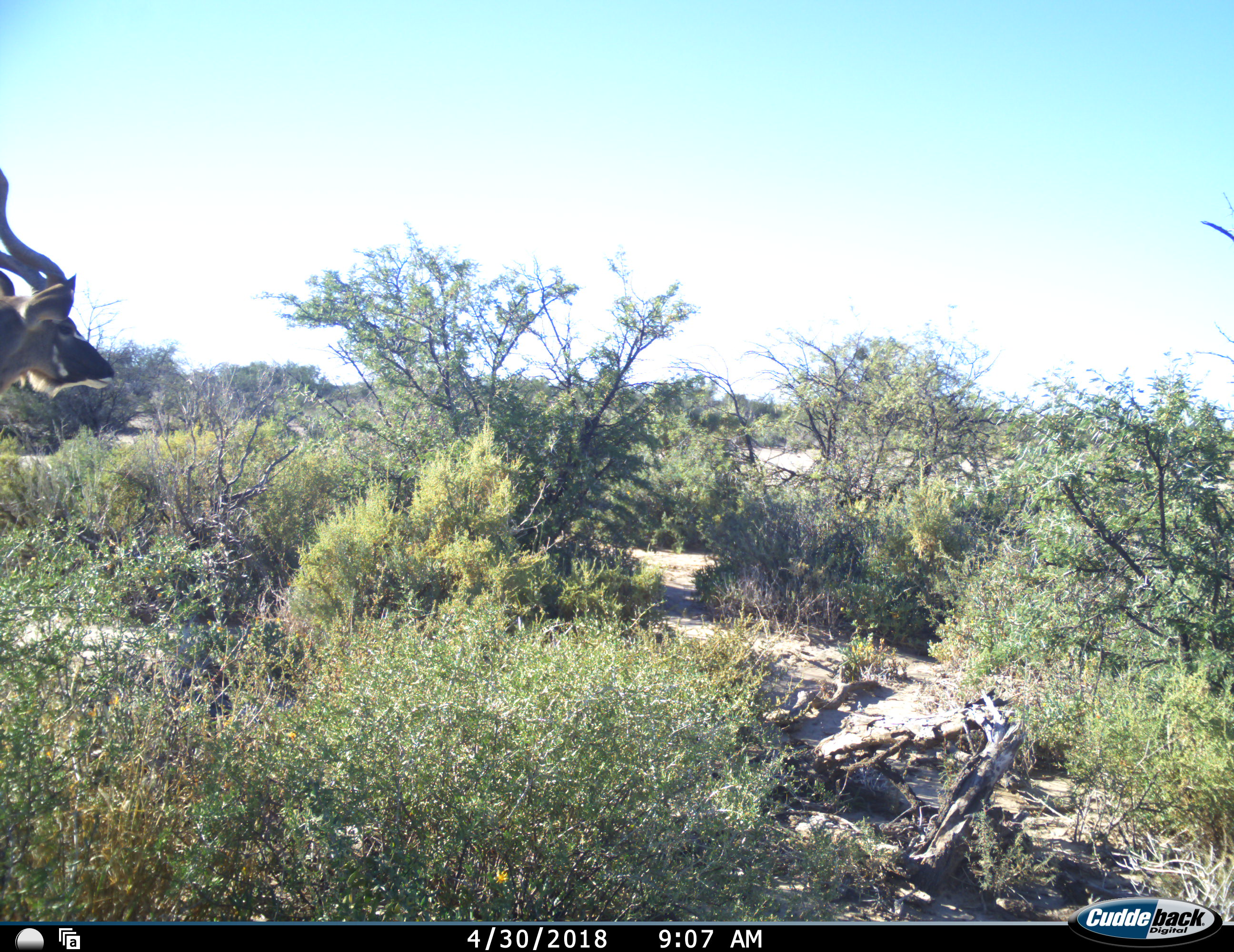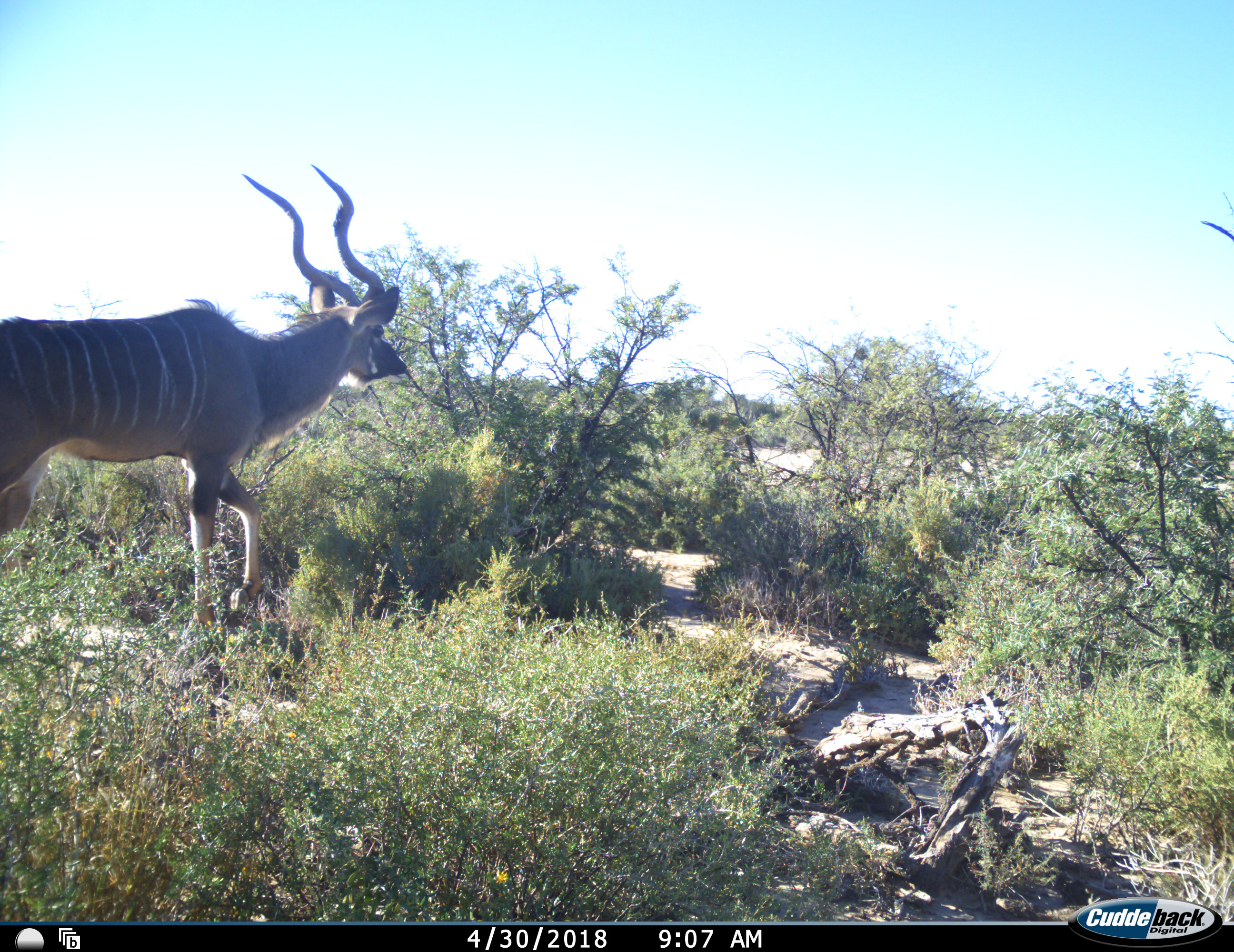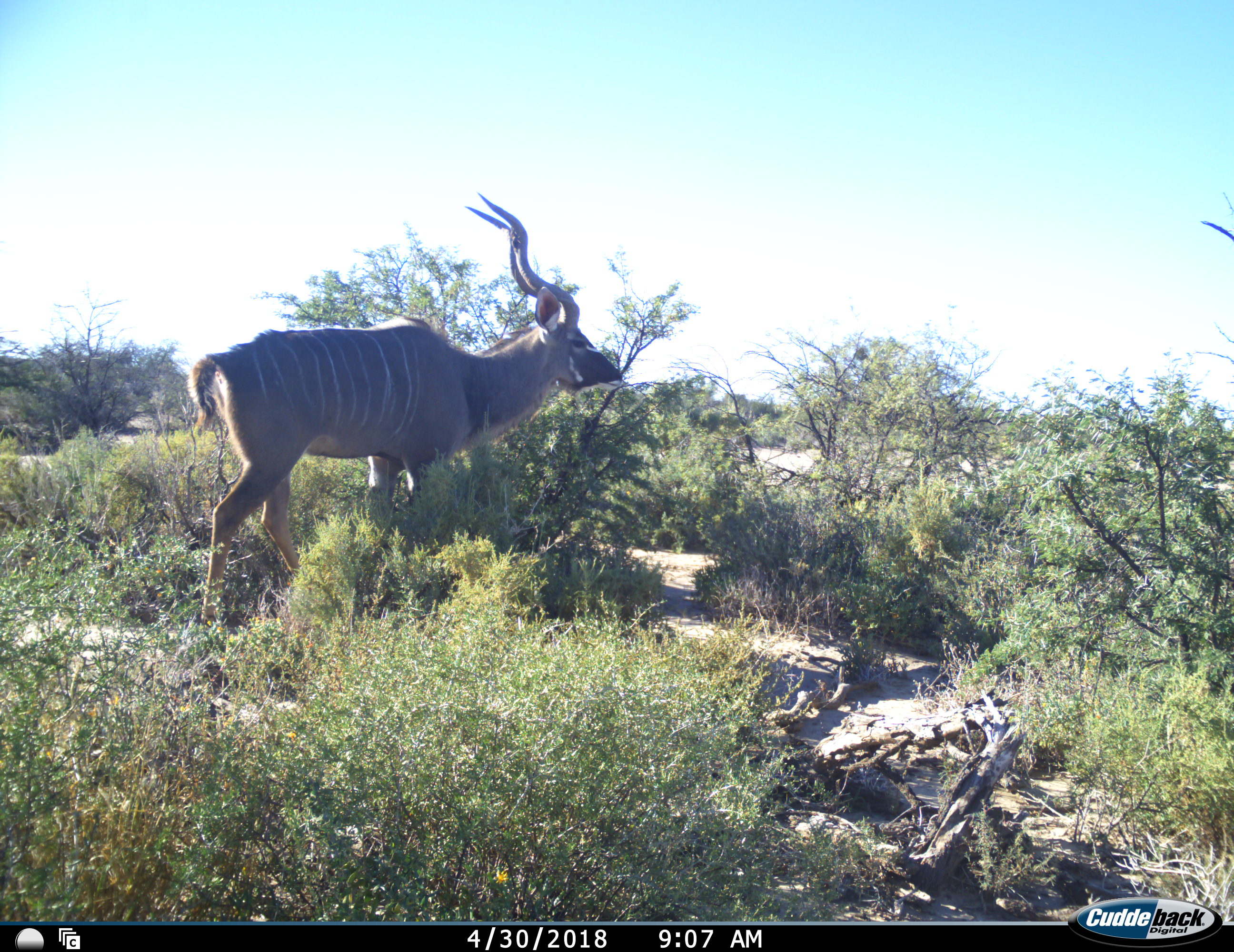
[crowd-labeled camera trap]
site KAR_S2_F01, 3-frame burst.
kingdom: Animalia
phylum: Chordata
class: Mammalia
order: Artiodactyla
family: Bovidae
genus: Tragelaphus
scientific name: Tragelaphus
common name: kudu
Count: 1.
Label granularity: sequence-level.